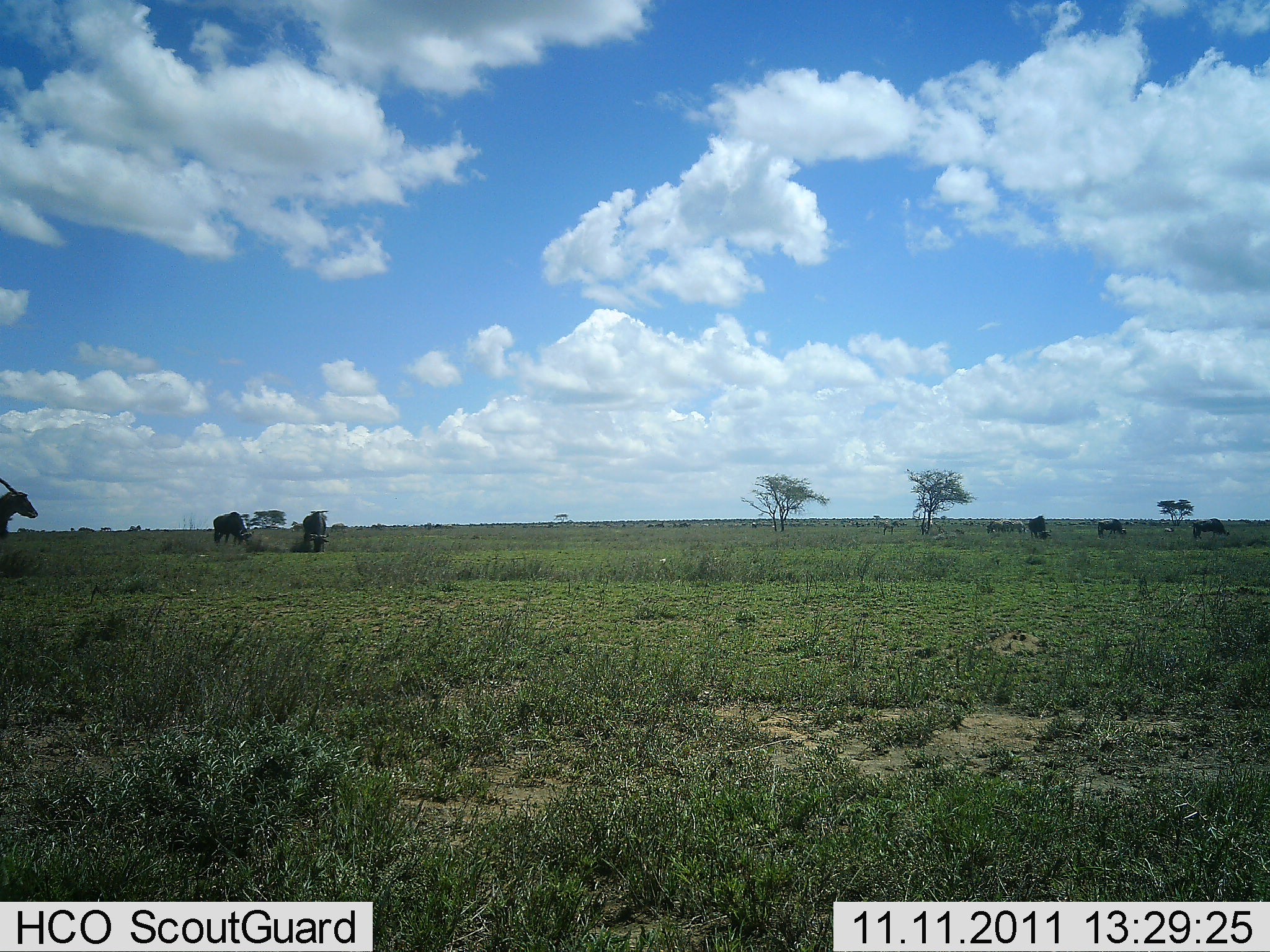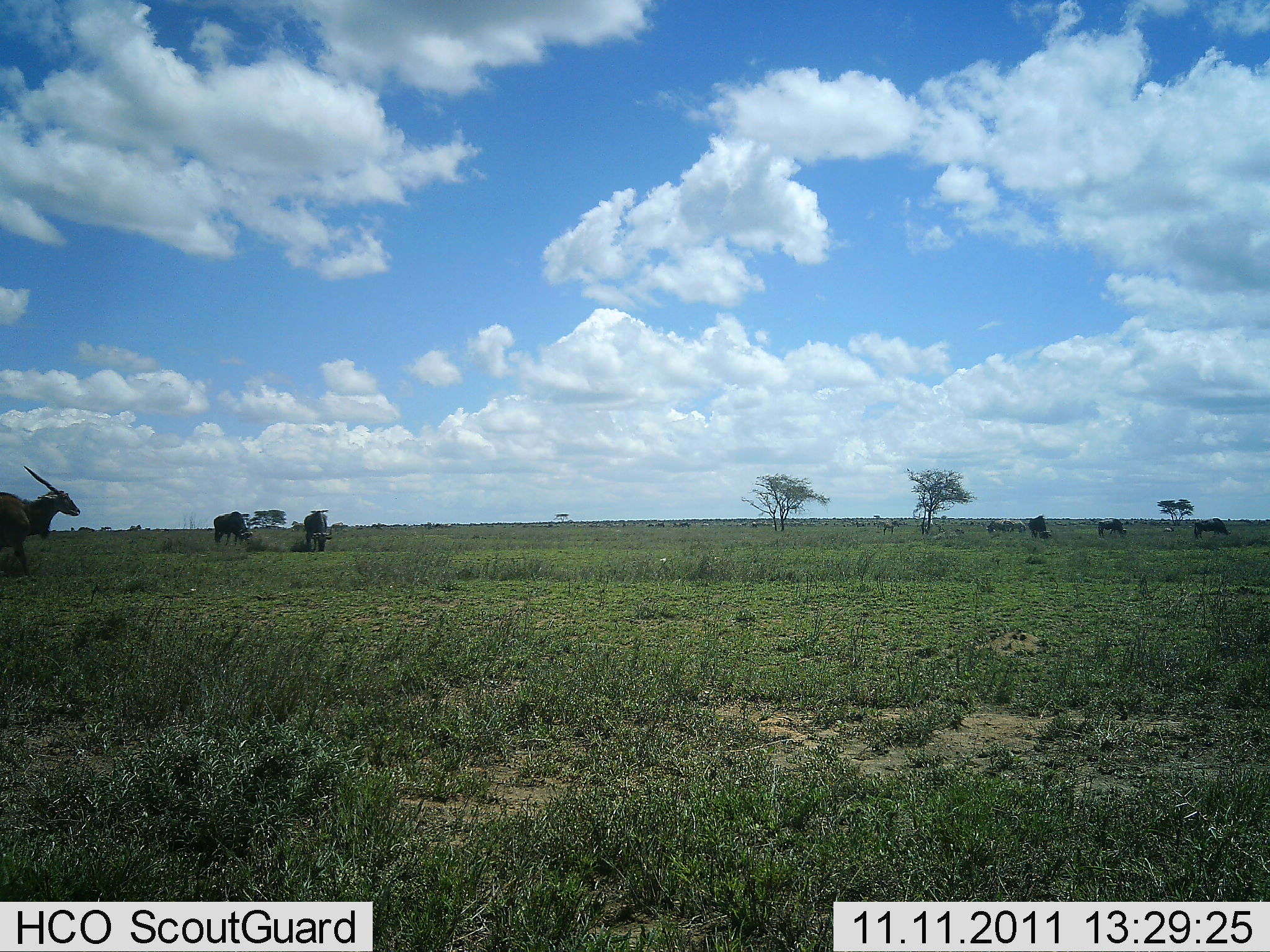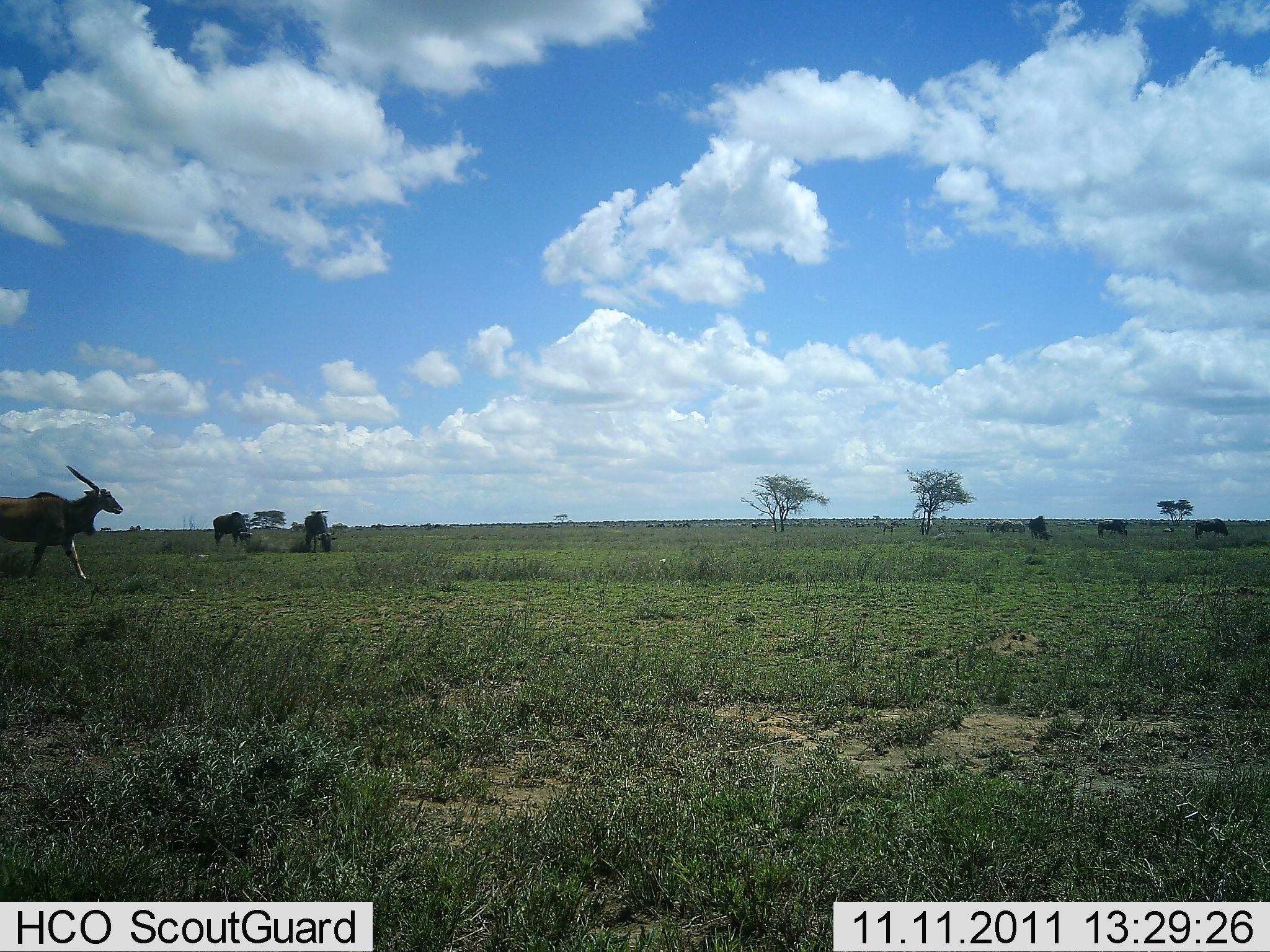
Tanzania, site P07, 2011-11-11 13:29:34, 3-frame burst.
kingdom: Animalia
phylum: Chordata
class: Mammalia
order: Artiodactyla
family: Bovidae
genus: Tragelaphus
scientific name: Tragelaphus oryx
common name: eland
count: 4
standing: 25%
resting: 5%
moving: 90%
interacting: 0%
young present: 0%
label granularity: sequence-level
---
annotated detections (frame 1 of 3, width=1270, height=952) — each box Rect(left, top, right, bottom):
animal: Rect(0, 477, 39, 542); Rect(211, 511, 253, 545); Rect(302, 510, 329, 553); Rect(1192, 519, 1230, 540); Rect(1028, 514, 1052, 540); Rect(1097, 519, 1127, 539)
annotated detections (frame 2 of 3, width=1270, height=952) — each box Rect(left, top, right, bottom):
animal: Rect(0, 466, 88, 575); Rect(213, 511, 252, 546); Rect(304, 509, 332, 552); Rect(1193, 518, 1229, 539); Rect(1028, 515, 1052, 540); Rect(1099, 519, 1128, 537)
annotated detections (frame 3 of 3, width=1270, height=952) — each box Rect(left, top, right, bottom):
animal: Rect(0, 465, 127, 582); Rect(213, 511, 252, 544); Rect(304, 511, 332, 552); Rect(1195, 518, 1228, 540); Rect(1097, 519, 1128, 537); Rect(1029, 516, 1049, 540)